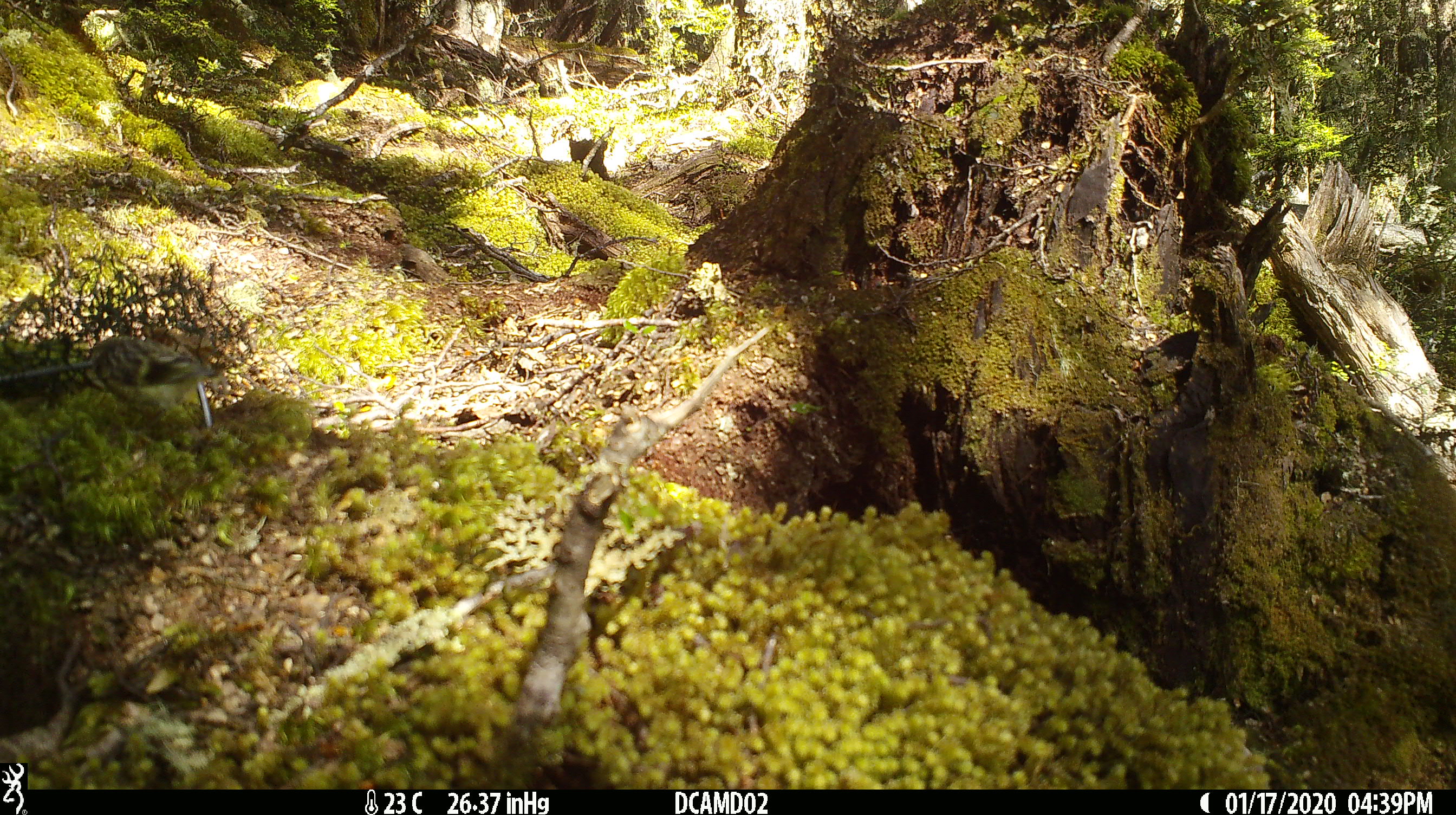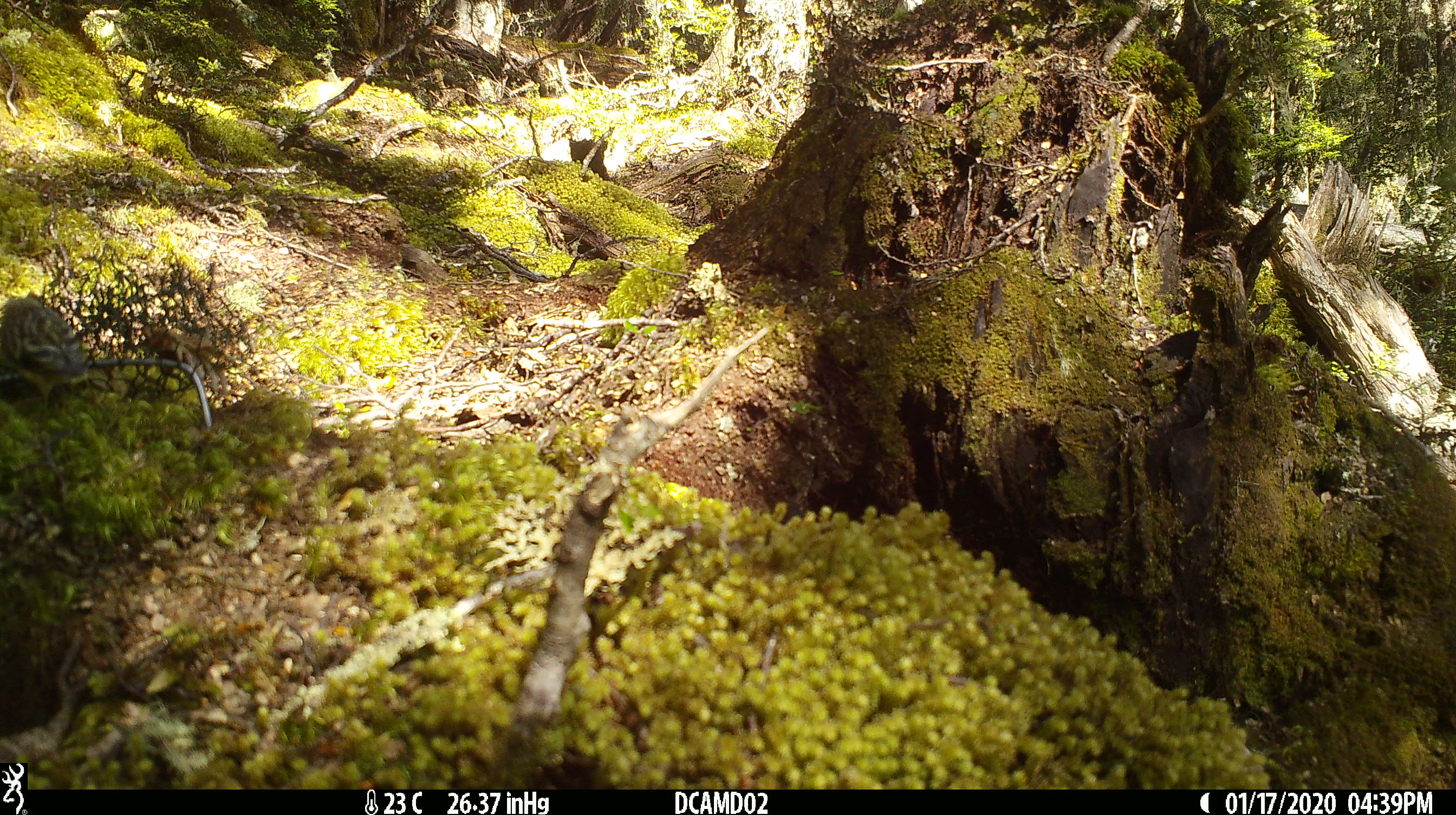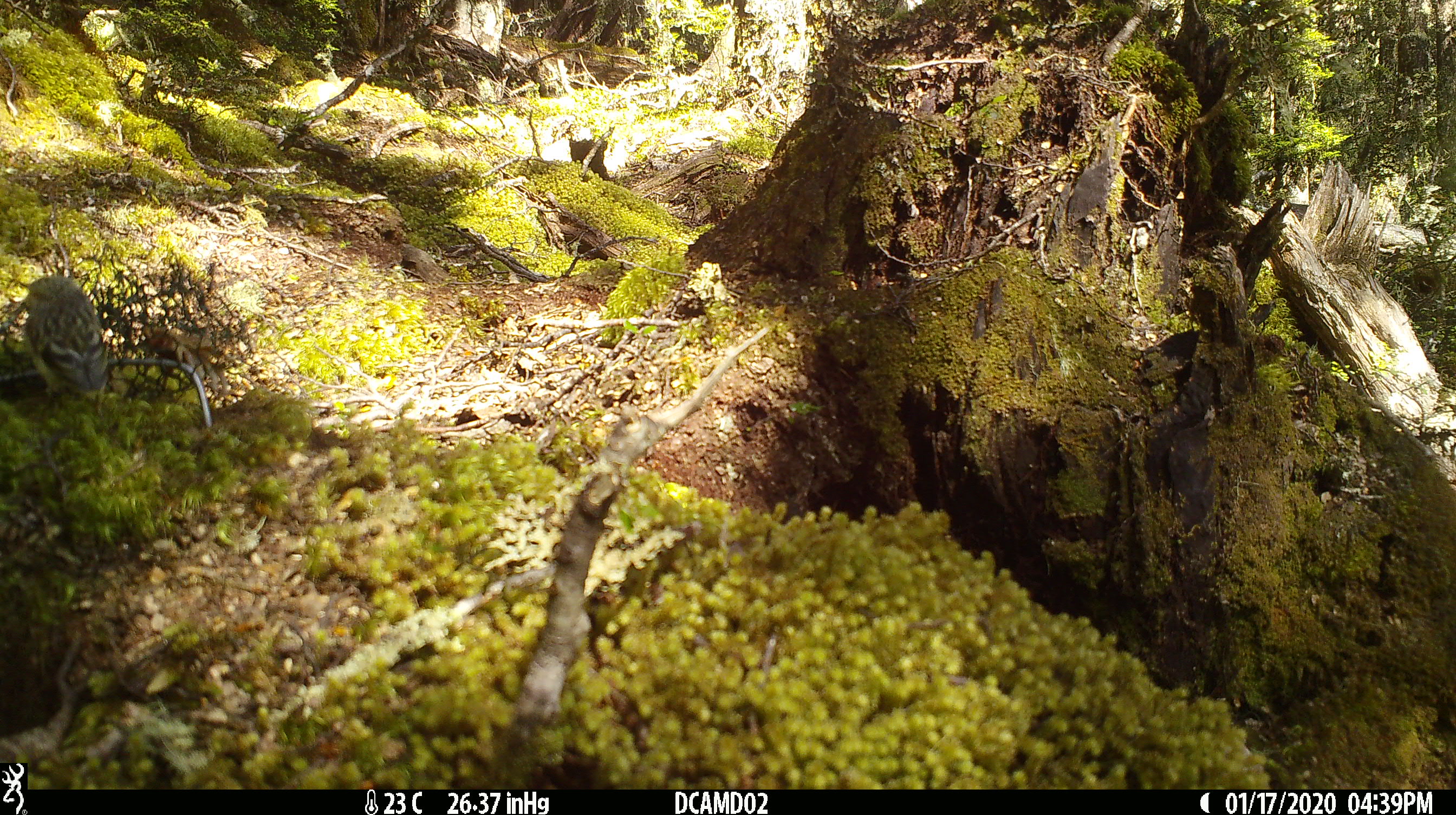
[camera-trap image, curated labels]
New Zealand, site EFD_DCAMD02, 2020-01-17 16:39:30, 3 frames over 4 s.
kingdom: Animalia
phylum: Chordata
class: Aves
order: Passeriformes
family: Acanthisittidae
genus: Acanthisitta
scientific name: Acanthisitta chloris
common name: rifleman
Rifleman (Acanthisitta chloris).